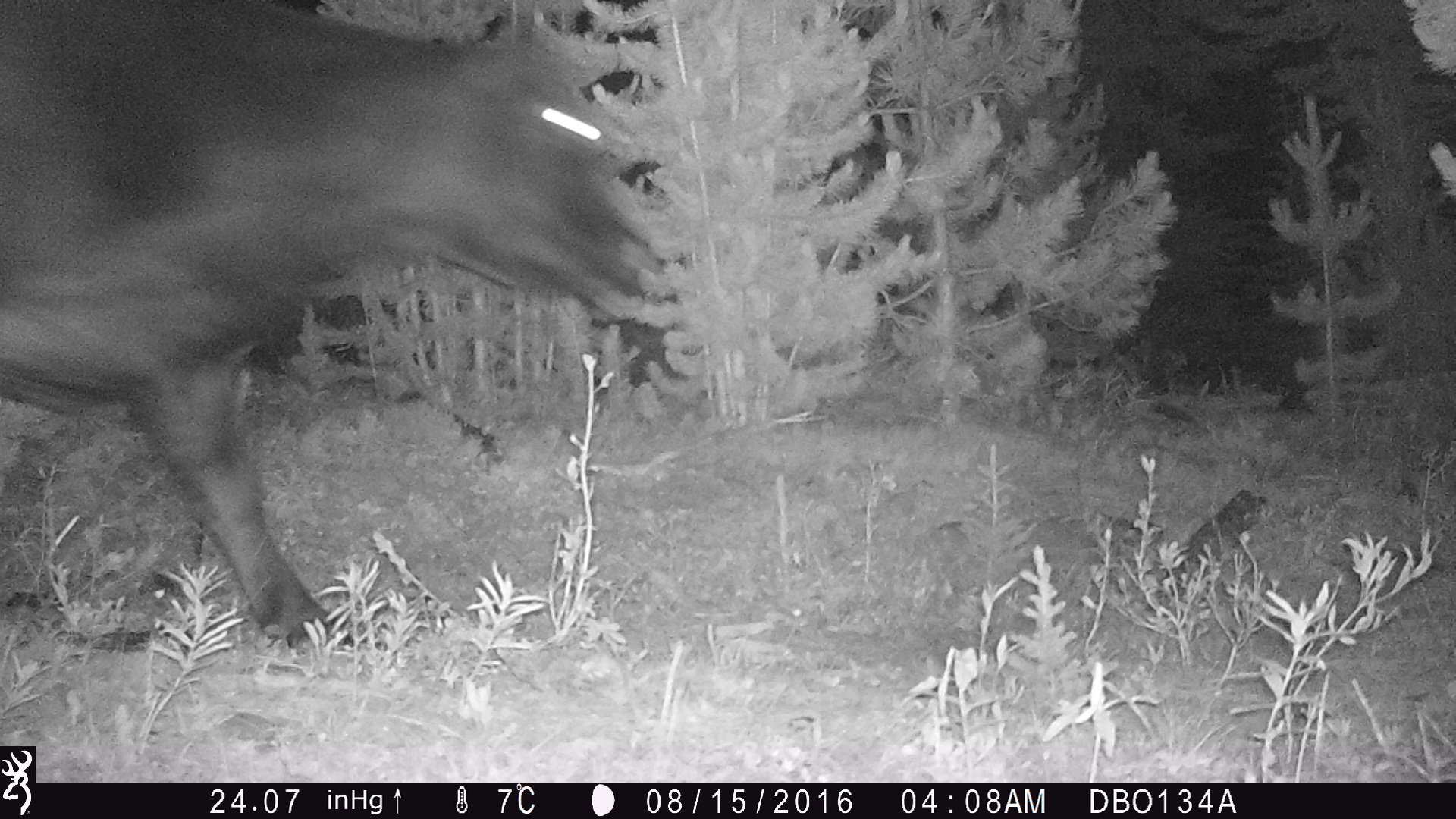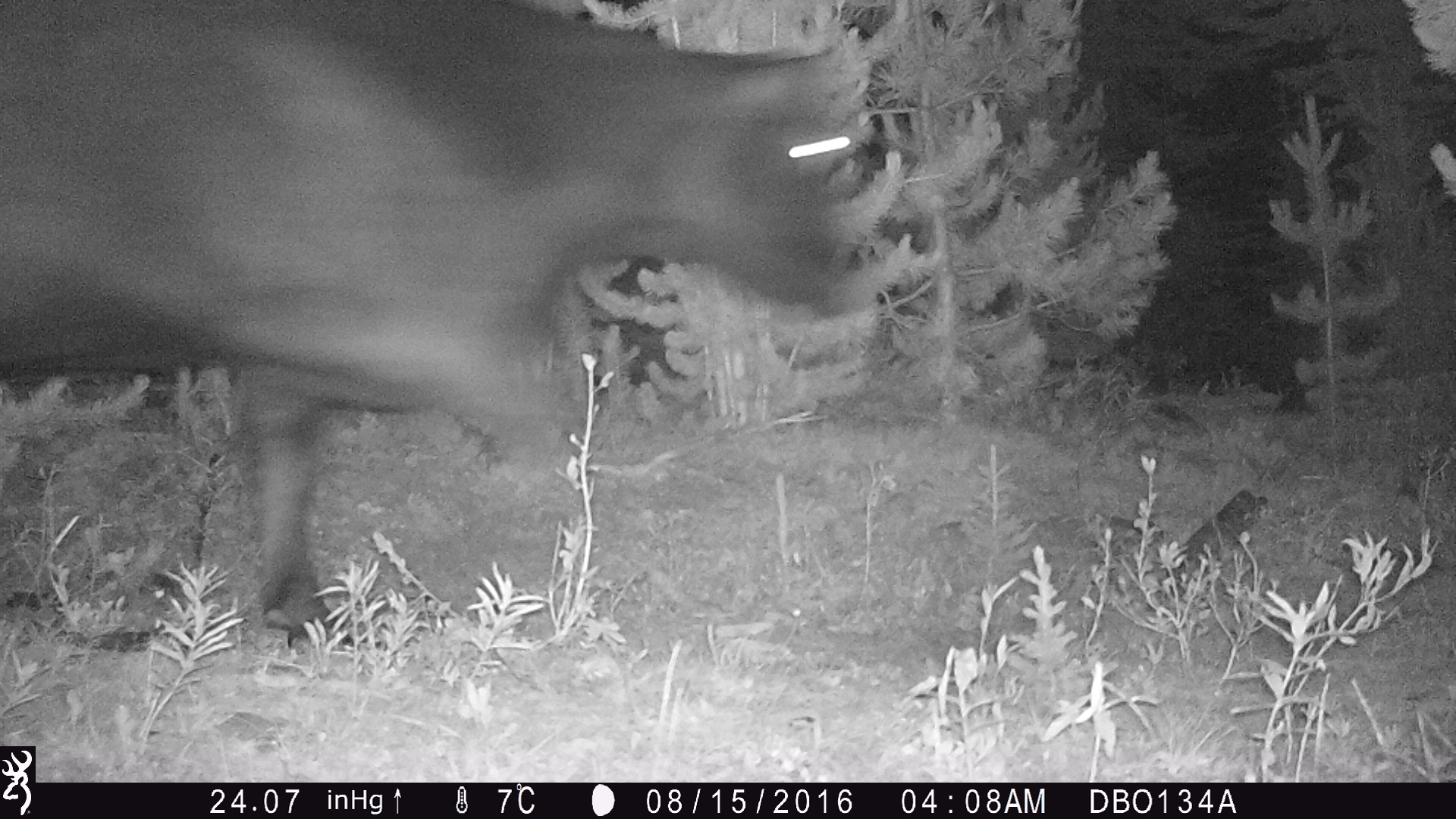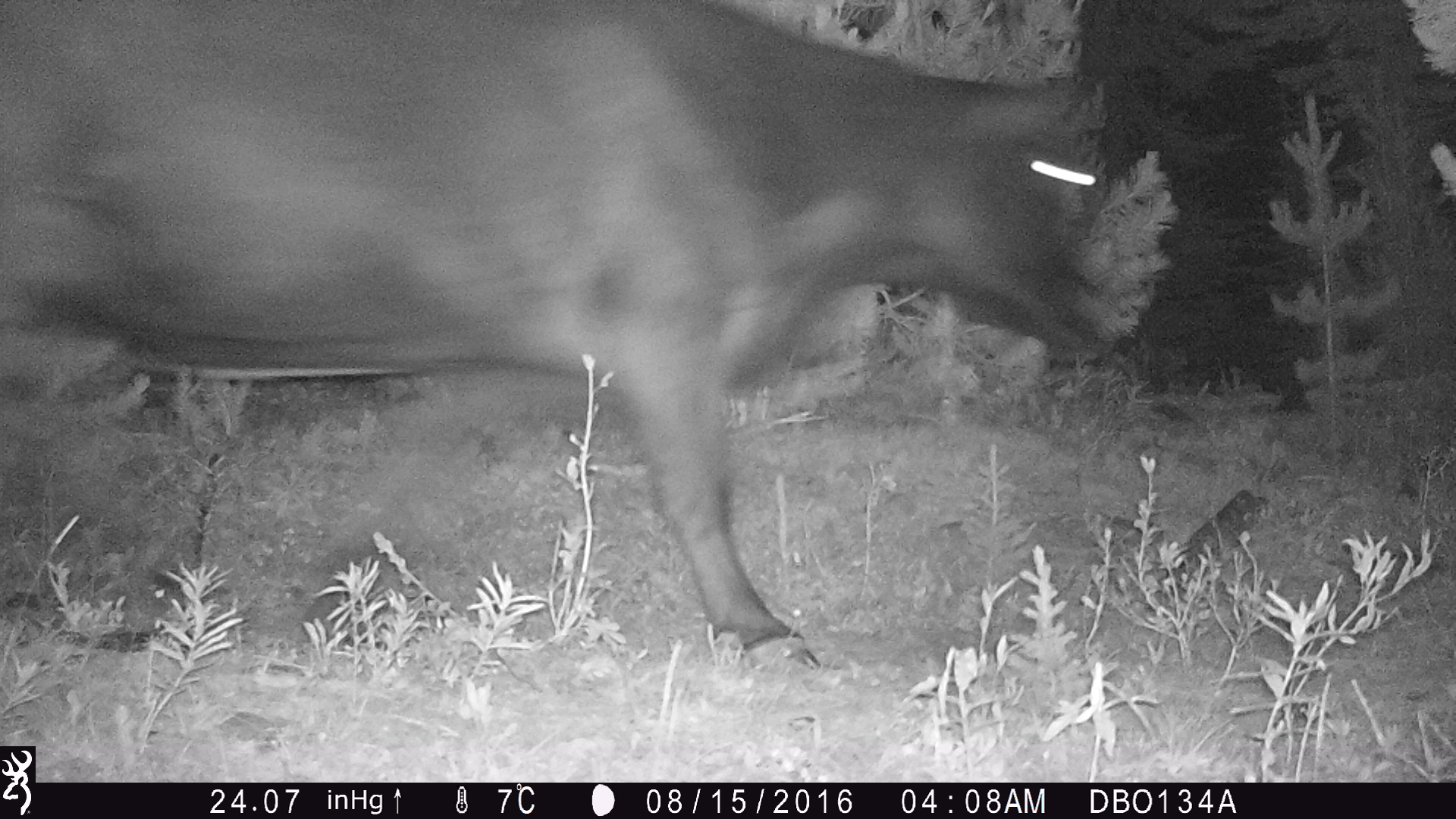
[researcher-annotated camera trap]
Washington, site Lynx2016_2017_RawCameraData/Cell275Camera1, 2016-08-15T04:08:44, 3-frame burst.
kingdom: Animalia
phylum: Chordata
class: Mammalia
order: Artiodactyla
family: Bovidae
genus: Bos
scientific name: Bos taurus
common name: domestic cattle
Domestic cattle (Bos taurus). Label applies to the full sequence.